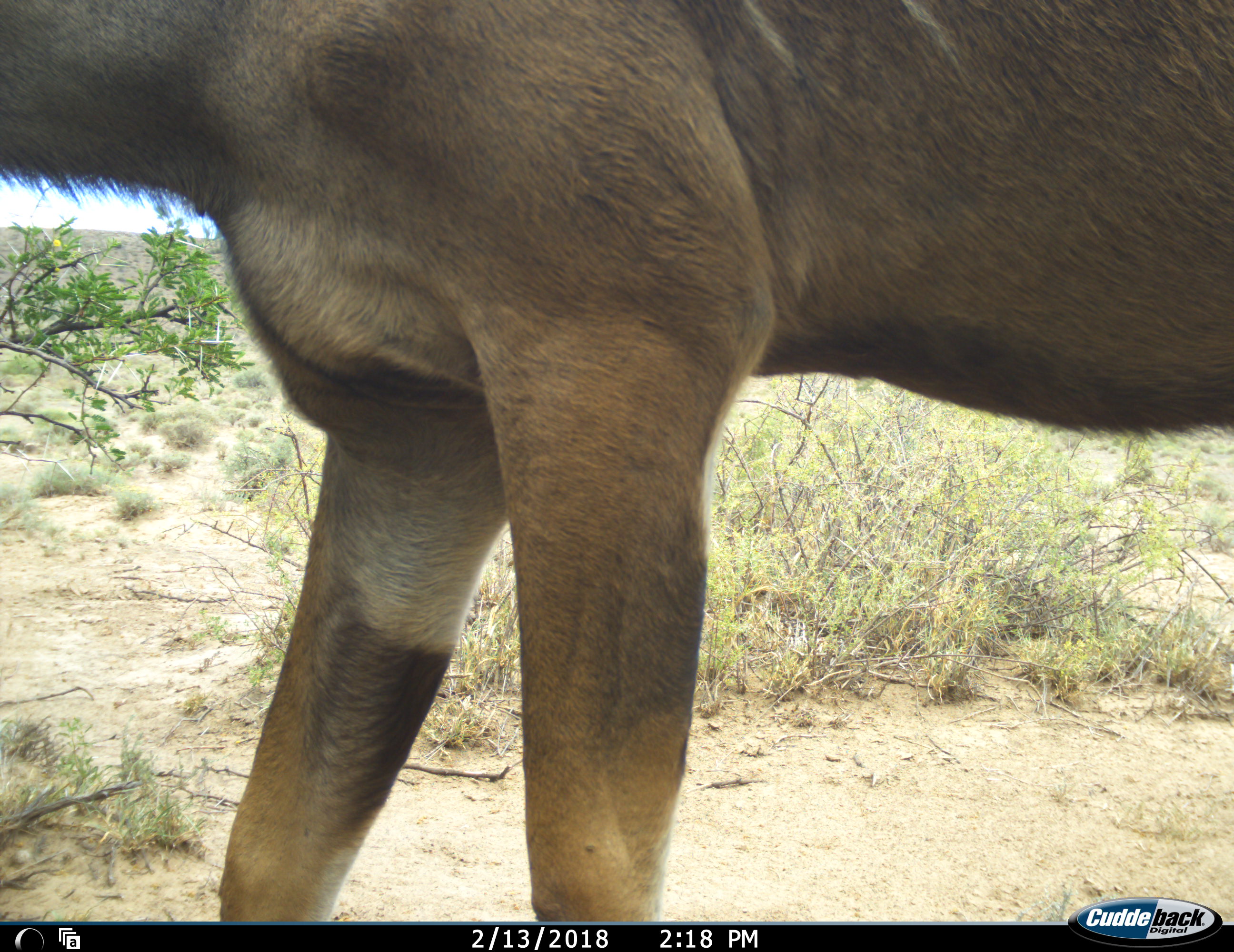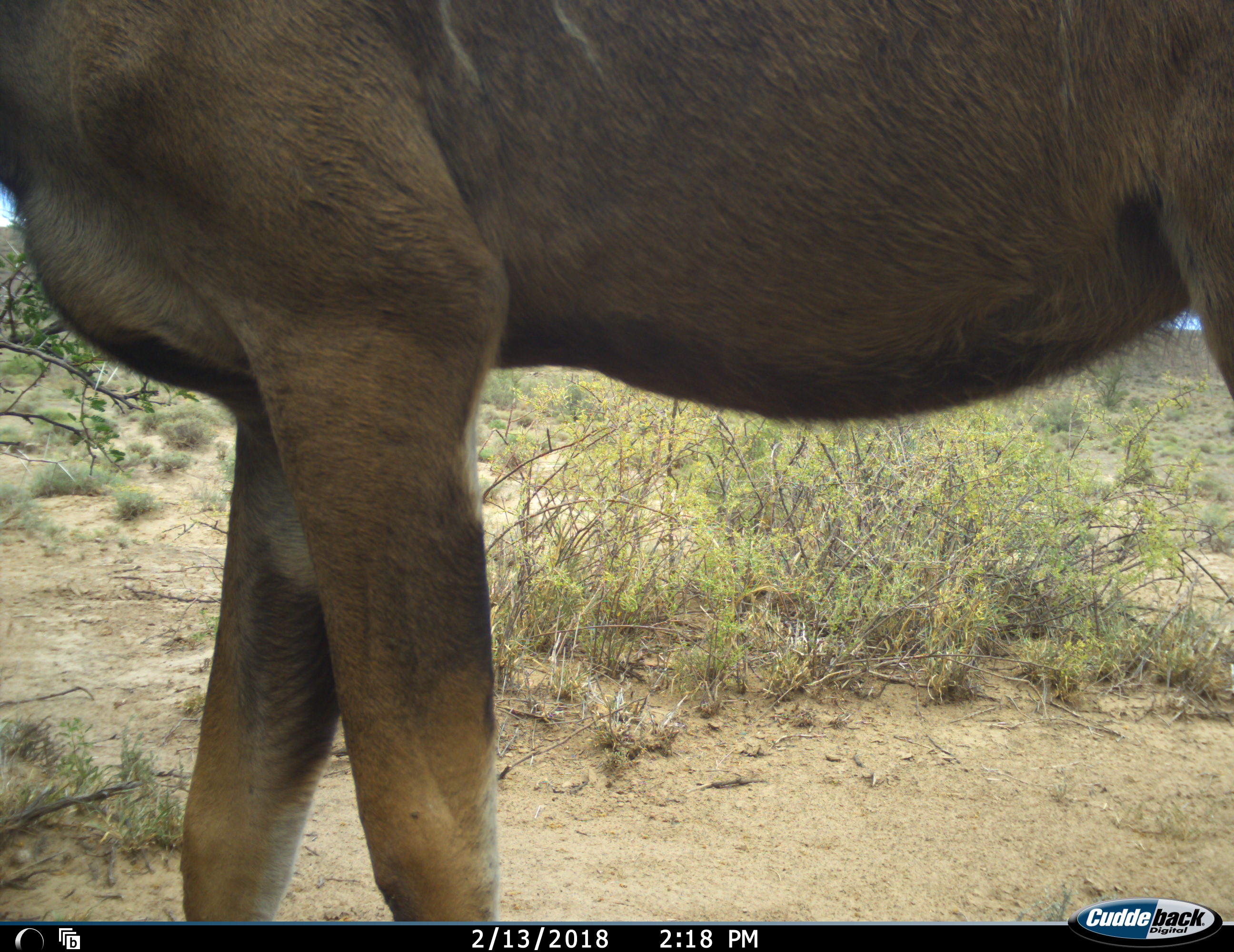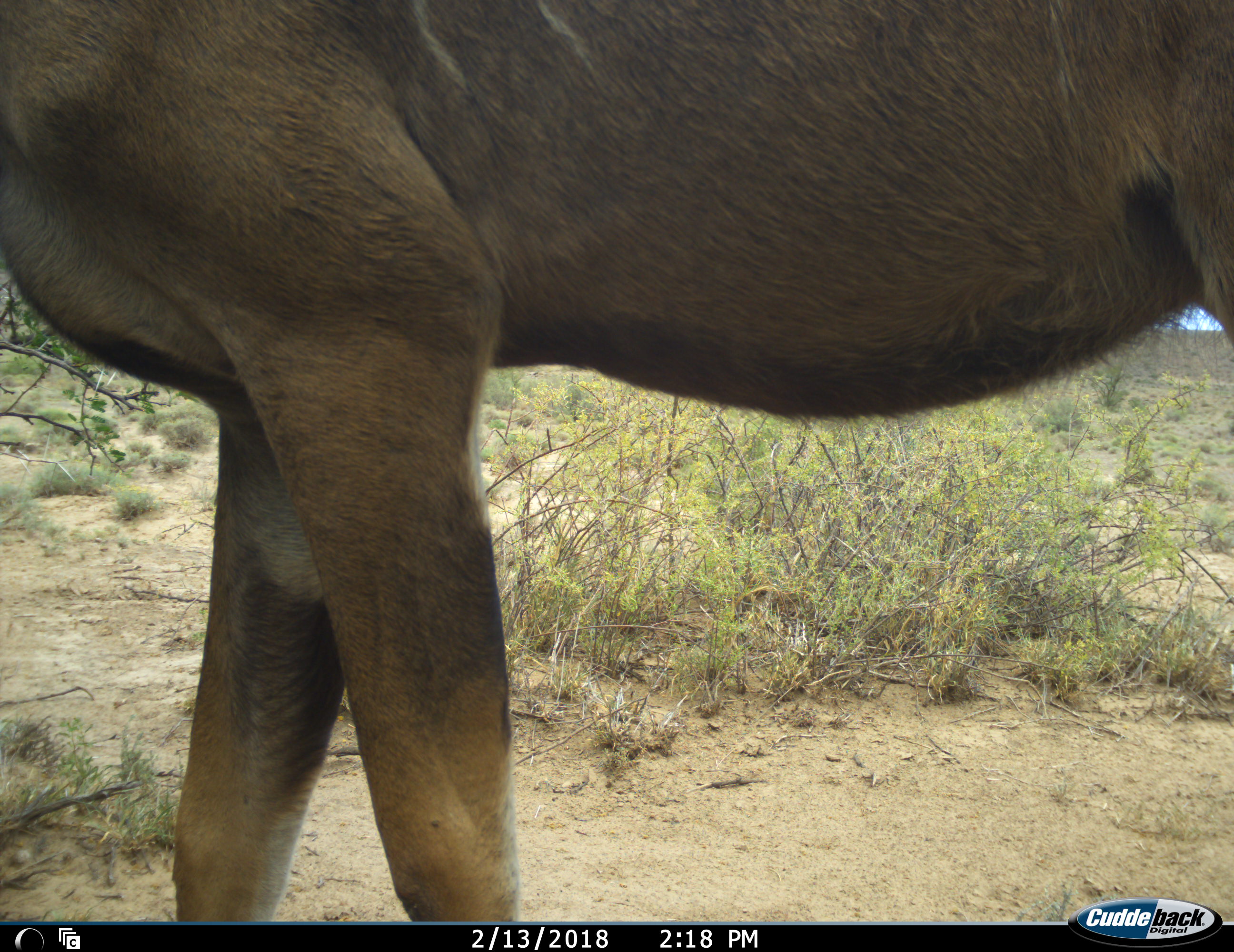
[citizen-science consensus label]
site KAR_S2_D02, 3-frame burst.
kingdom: Animalia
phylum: Chordata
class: Mammalia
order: Artiodactyla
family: Bovidae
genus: Tragelaphus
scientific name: Tragelaphus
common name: kudu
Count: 1.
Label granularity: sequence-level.